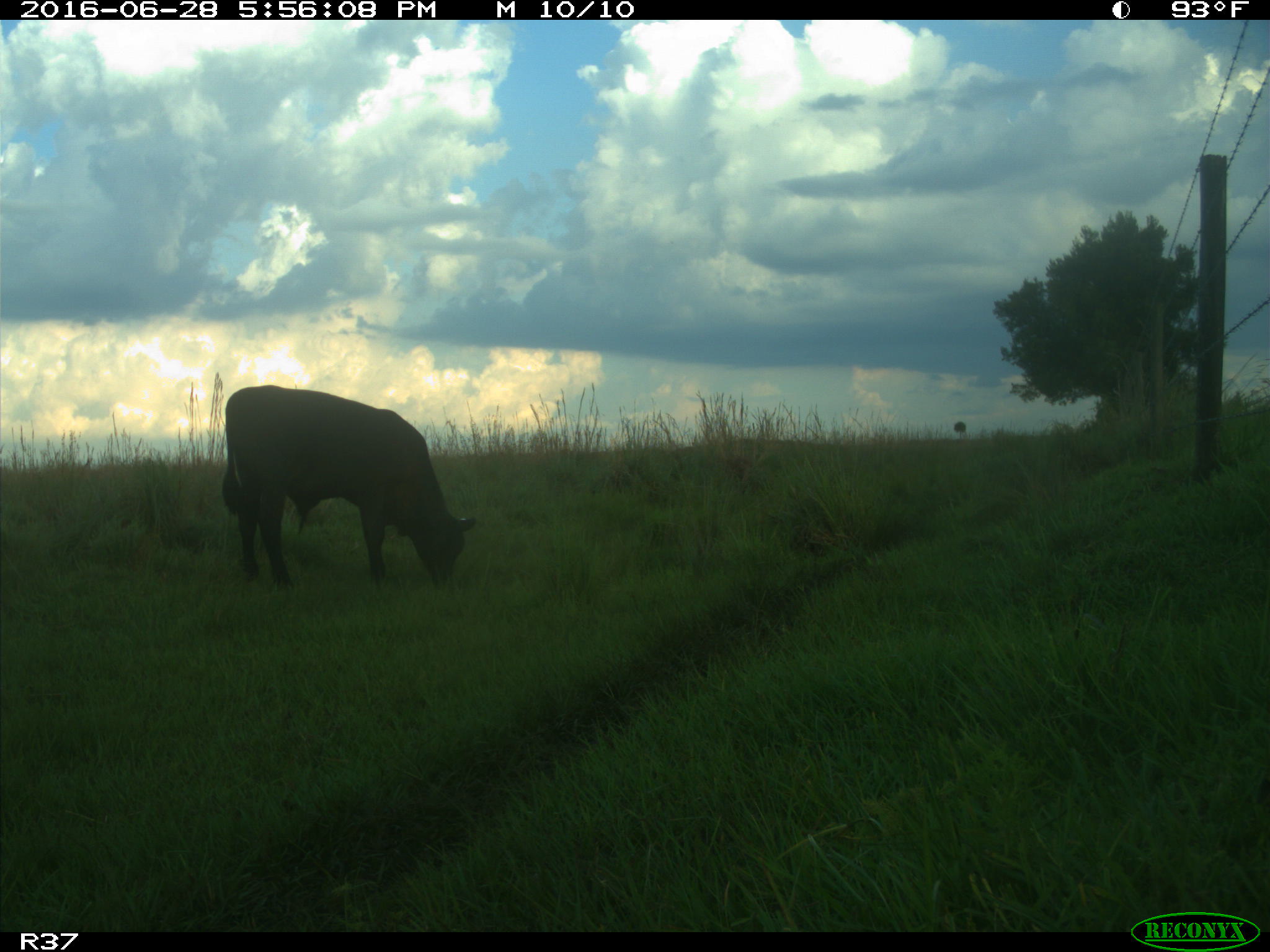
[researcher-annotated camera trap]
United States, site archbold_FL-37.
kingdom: Animalia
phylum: Chordata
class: Mammalia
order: Artiodactyla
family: Bovidae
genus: Bos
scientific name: Bos taurus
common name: domestic cow